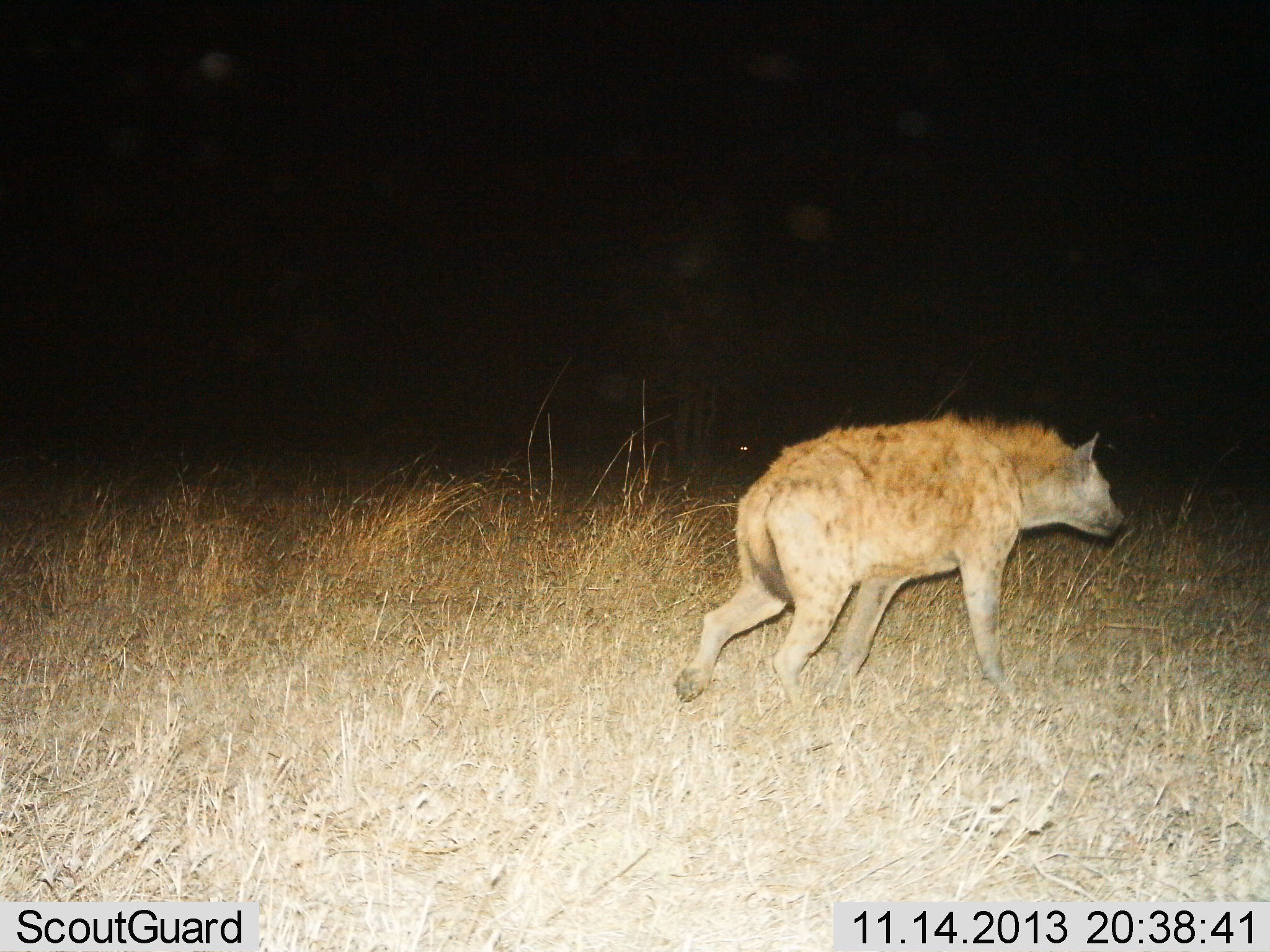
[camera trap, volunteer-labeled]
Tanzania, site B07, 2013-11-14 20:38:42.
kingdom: Animalia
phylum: Chordata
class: Mammalia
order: Carnivora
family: Hyaenidae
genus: Crocuta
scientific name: Crocuta crocuta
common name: spotted hyena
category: hyenaspotted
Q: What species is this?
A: Hyenaspotted (spotted hyena) (Crocuta crocuta).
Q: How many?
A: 1.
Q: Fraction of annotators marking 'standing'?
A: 0%.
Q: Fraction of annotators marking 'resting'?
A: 0%.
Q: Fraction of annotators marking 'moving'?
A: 100%.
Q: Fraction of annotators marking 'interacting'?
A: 0%.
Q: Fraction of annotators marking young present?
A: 0%.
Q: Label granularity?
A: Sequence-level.